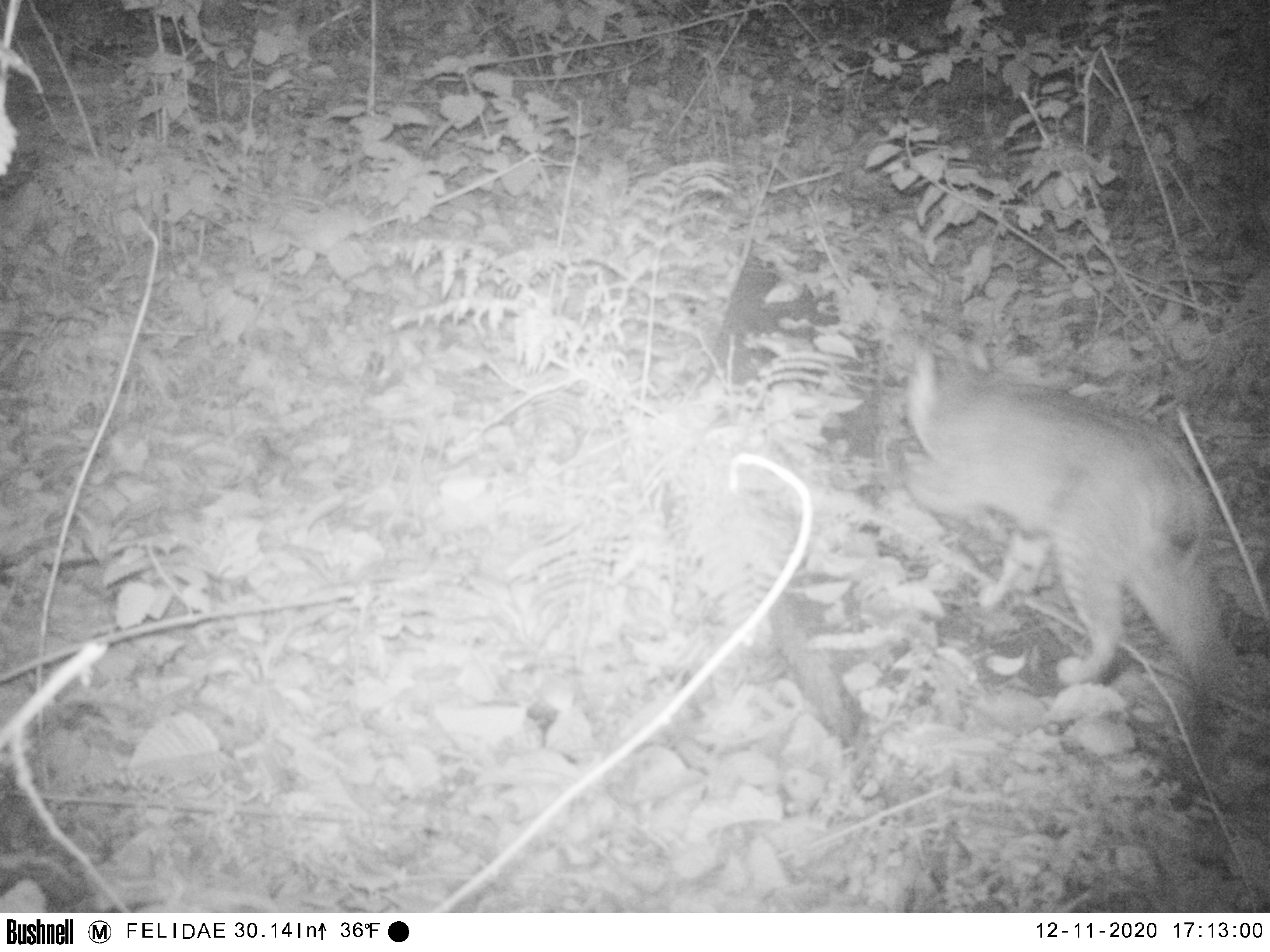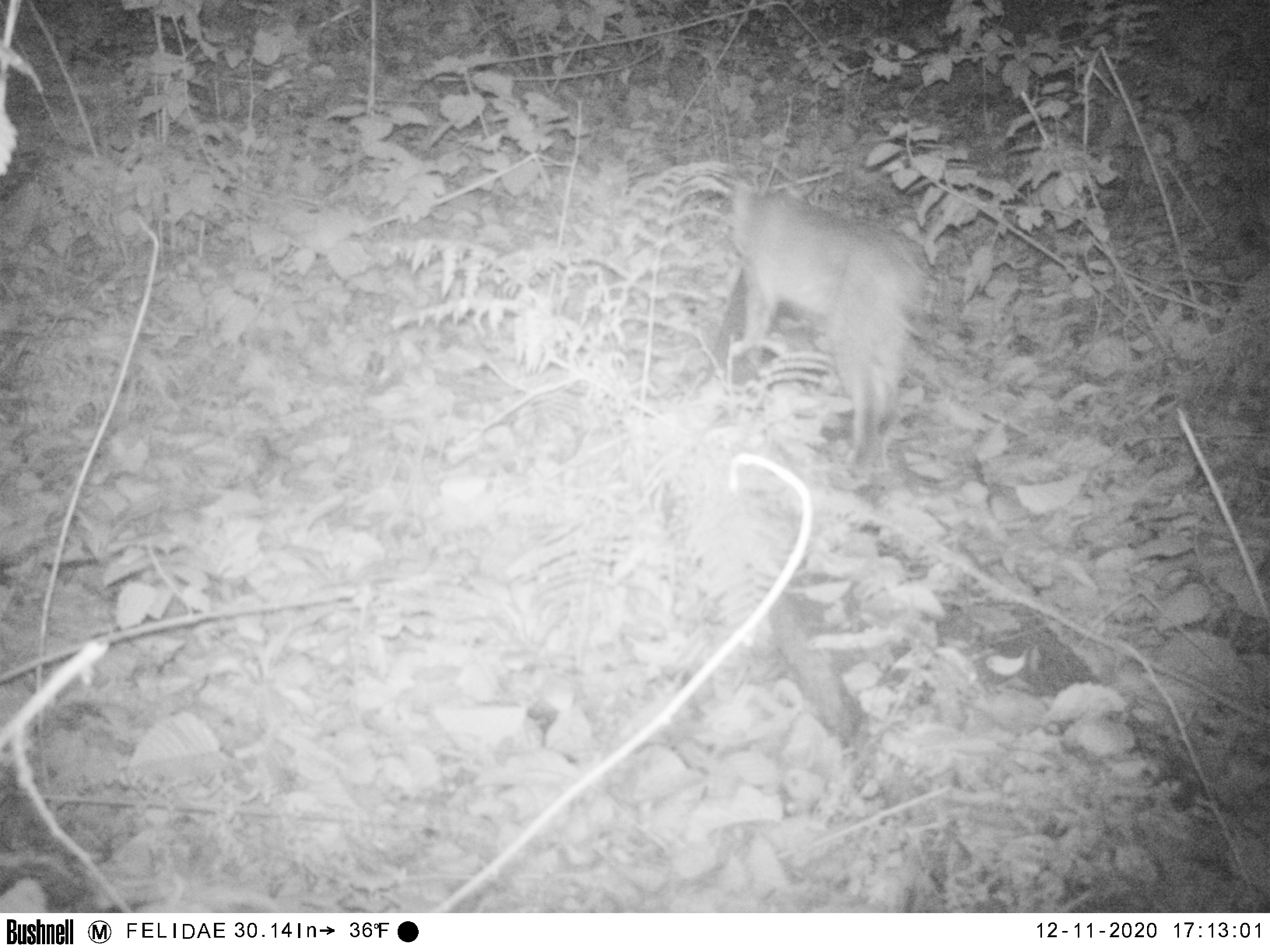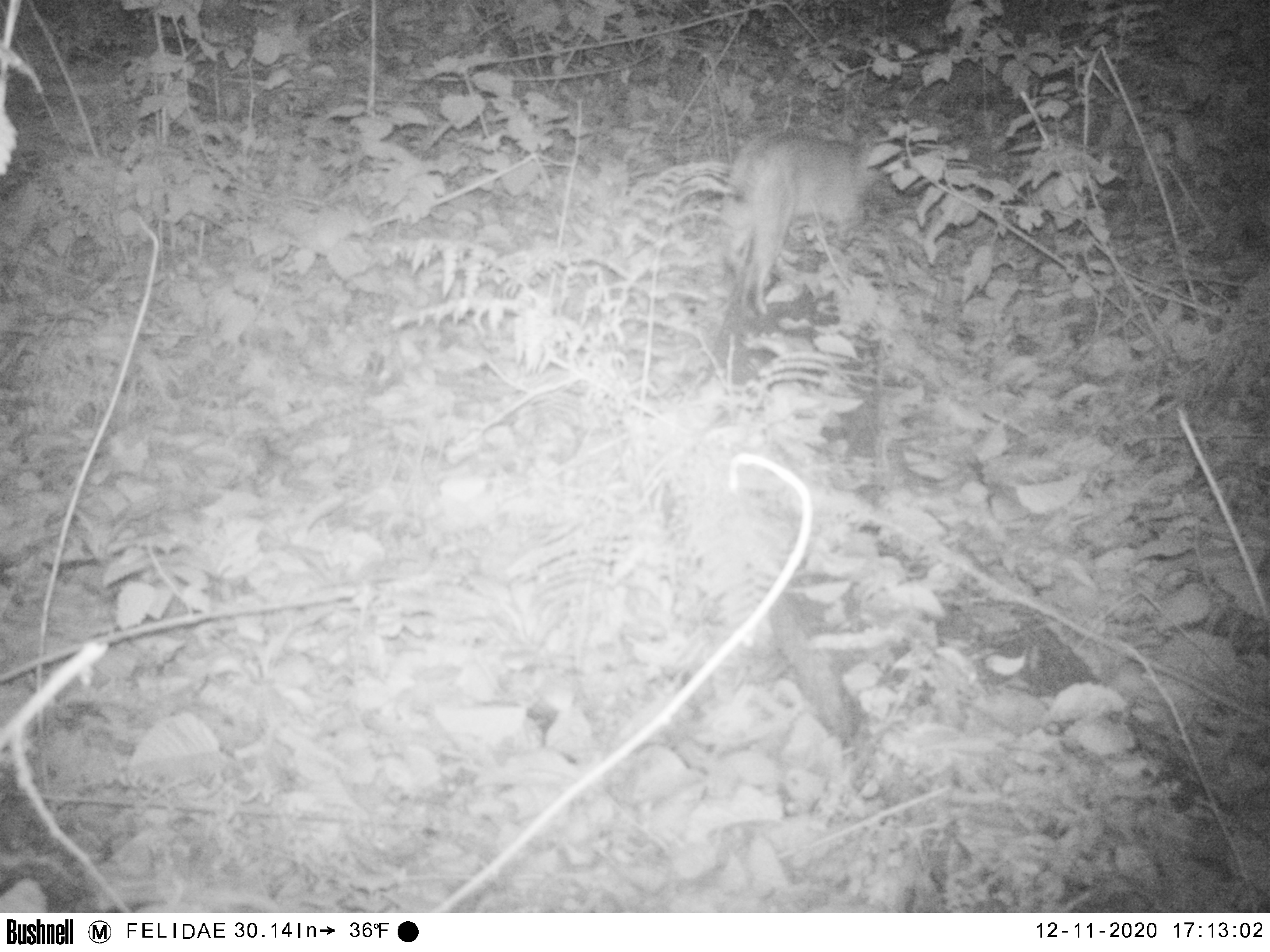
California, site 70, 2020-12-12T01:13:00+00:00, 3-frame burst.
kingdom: Animalia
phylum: Chordata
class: Mammalia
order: Carnivora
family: Felidae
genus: Lynx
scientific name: Lynx rufus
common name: bobcat